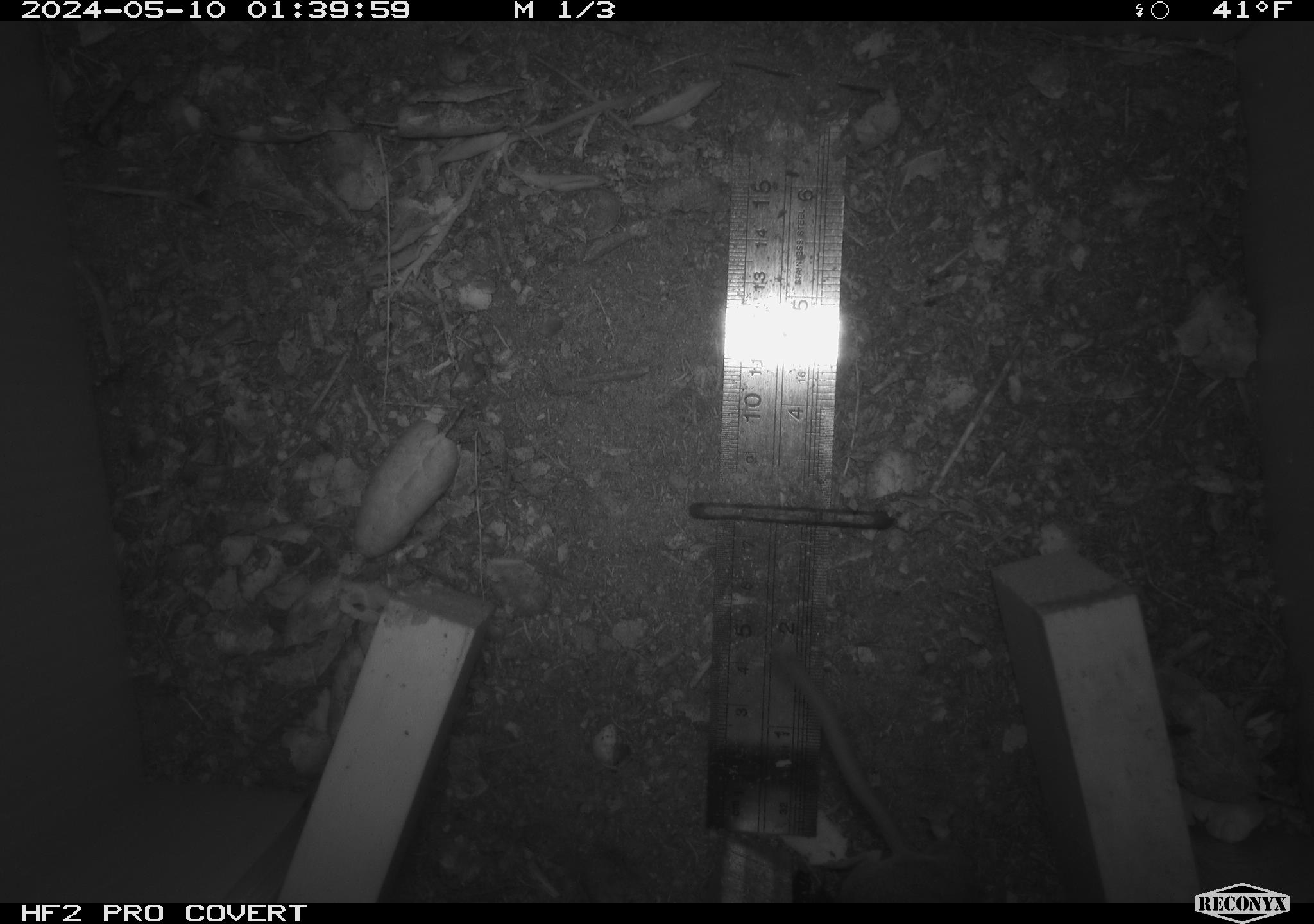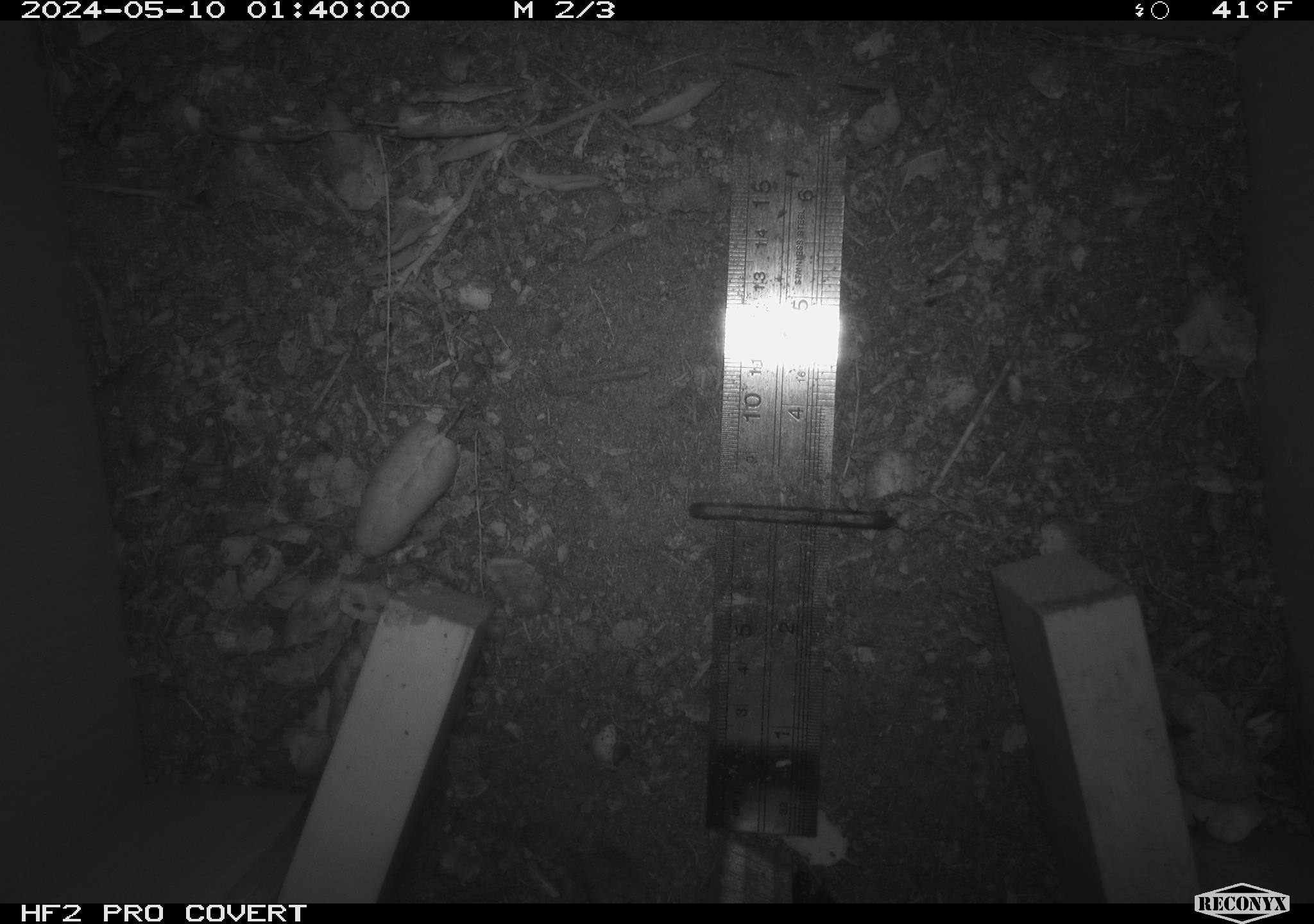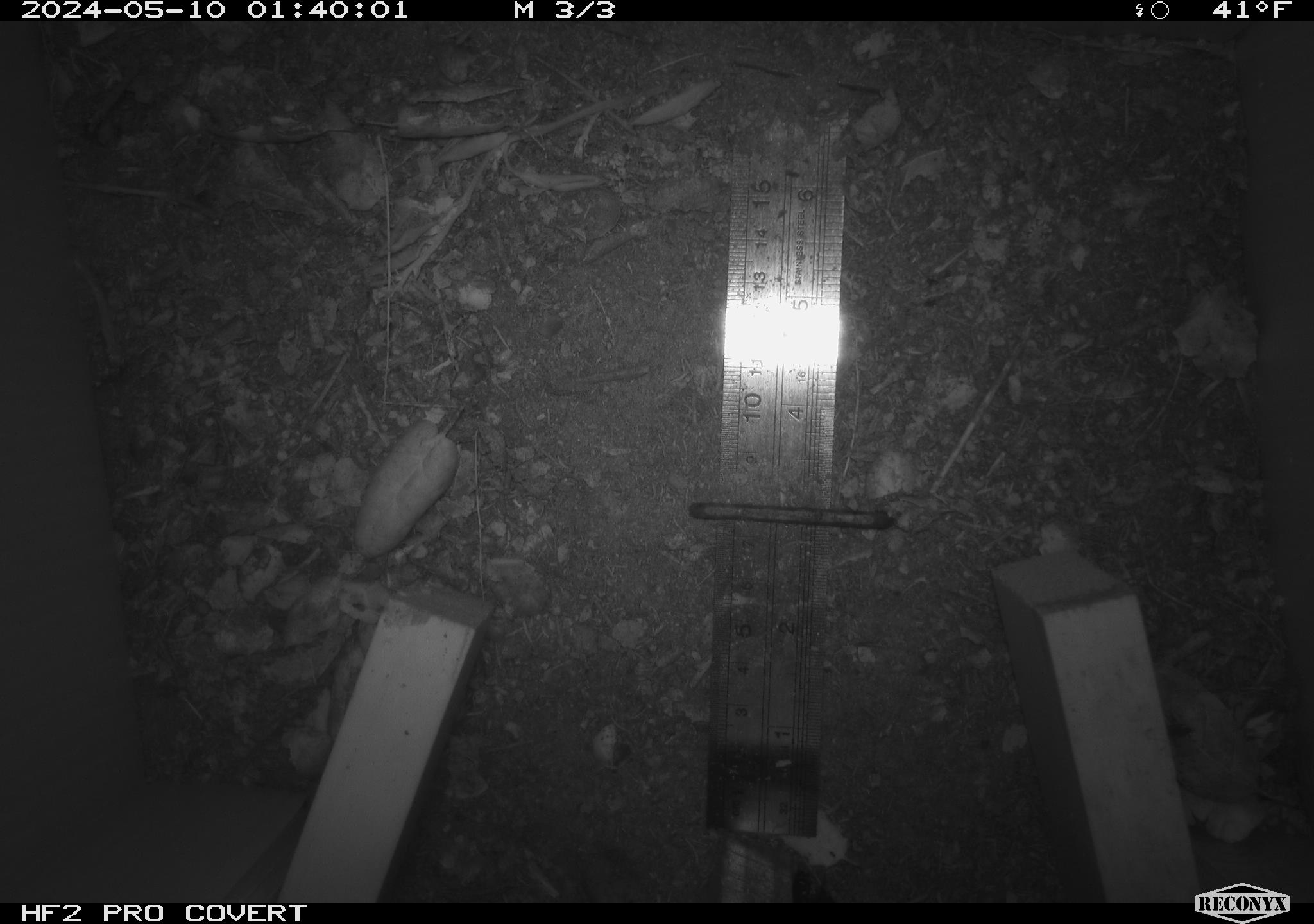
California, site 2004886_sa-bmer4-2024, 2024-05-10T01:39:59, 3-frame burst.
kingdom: Animalia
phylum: Chordata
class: Mammalia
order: Rodentia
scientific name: Rodentia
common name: mouse species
Mouse species (Rodentia).